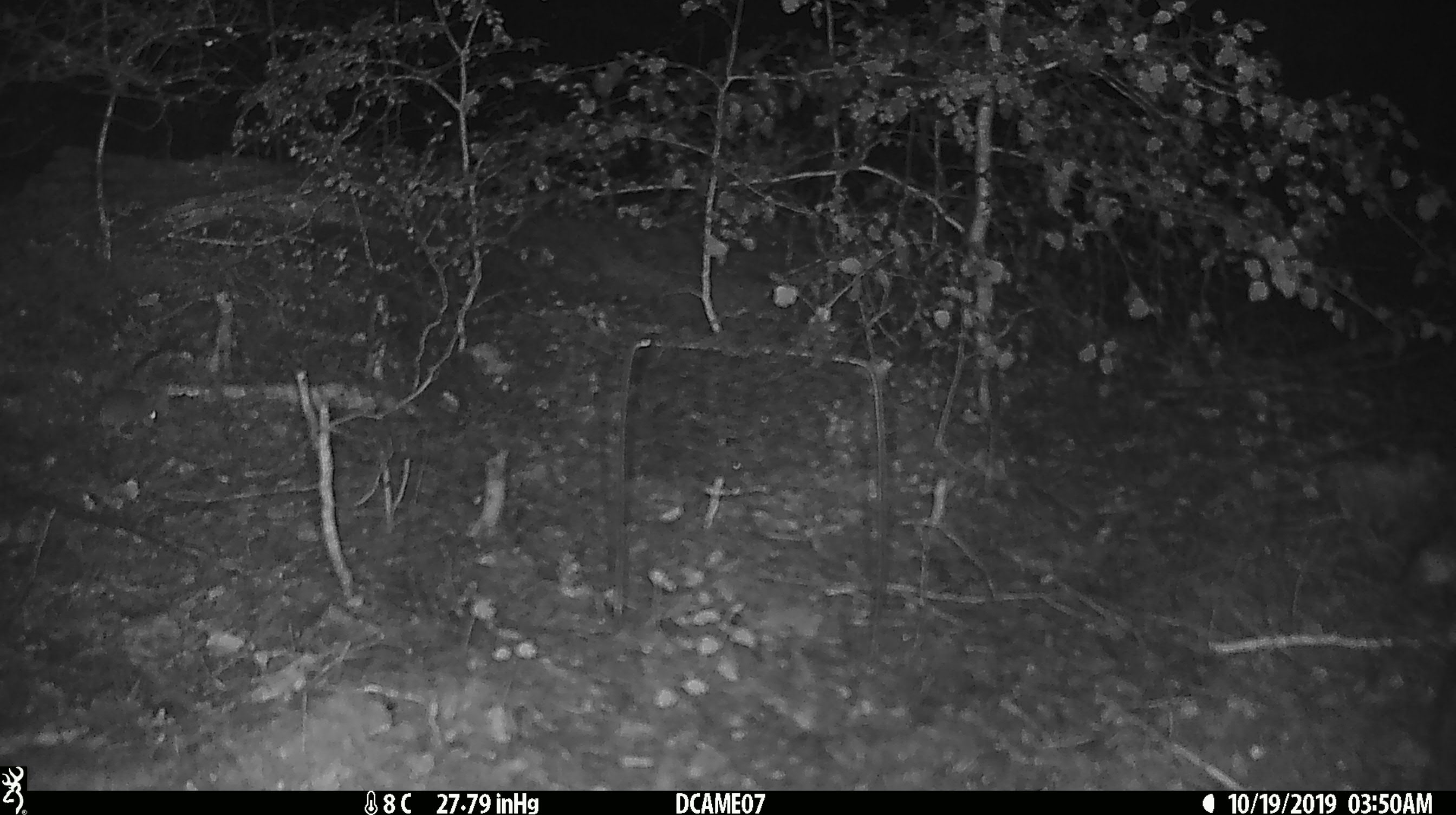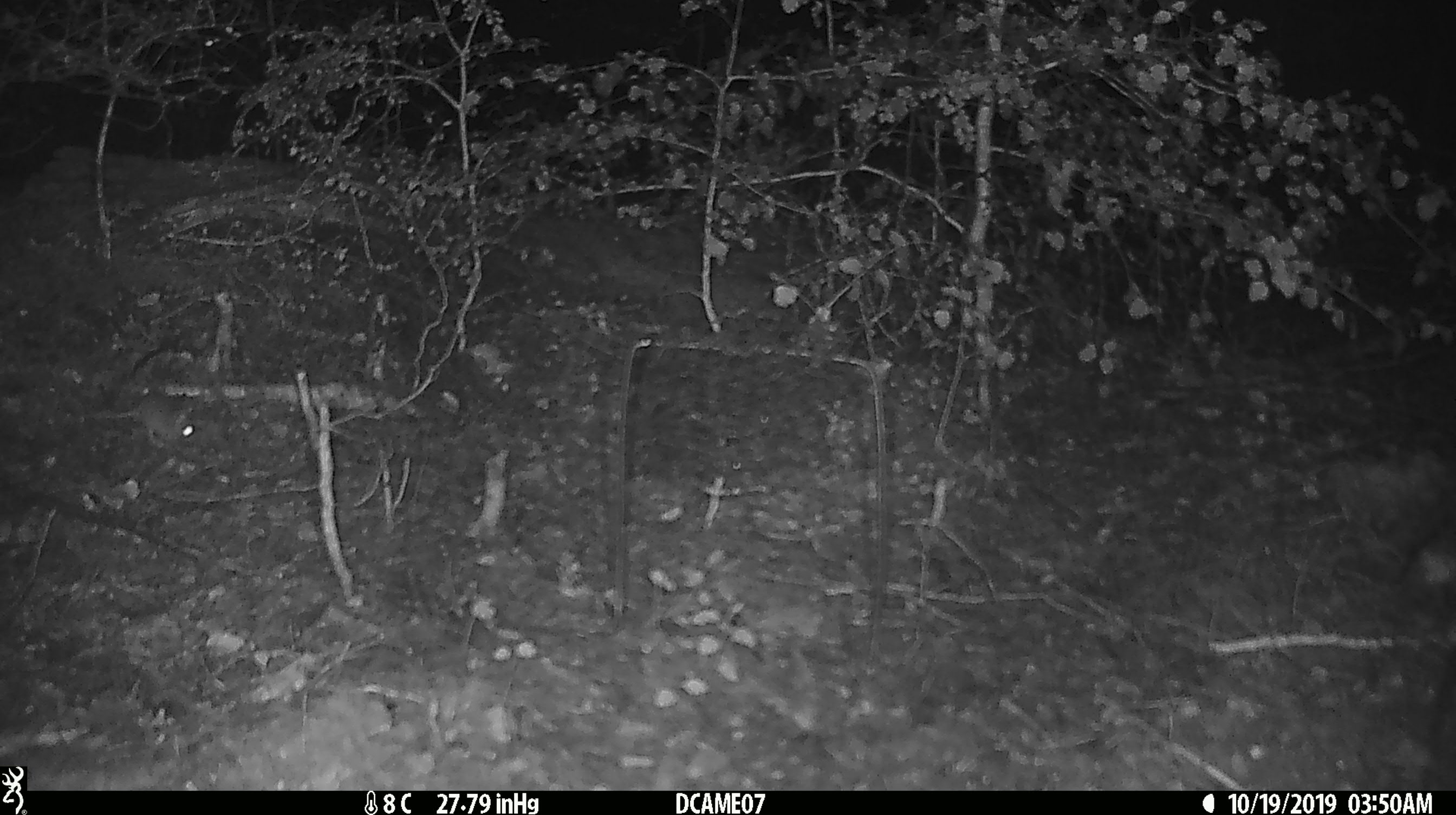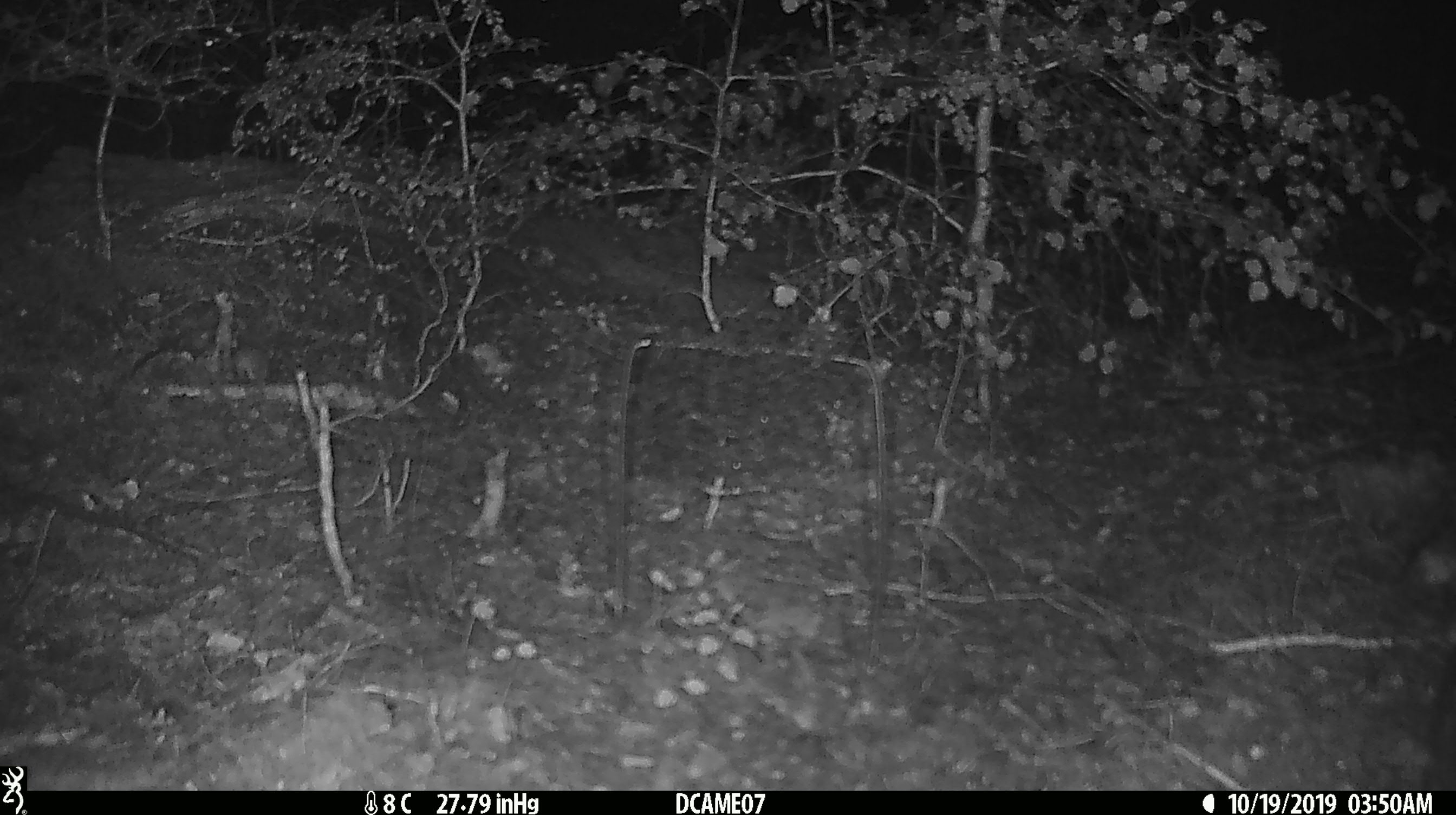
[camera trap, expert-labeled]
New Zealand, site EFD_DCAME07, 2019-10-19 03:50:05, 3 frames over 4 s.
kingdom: Animalia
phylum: Chordata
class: Mammalia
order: Rodentia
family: Muridae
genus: Mus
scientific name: Mus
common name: mouse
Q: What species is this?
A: Mouse (Mus).